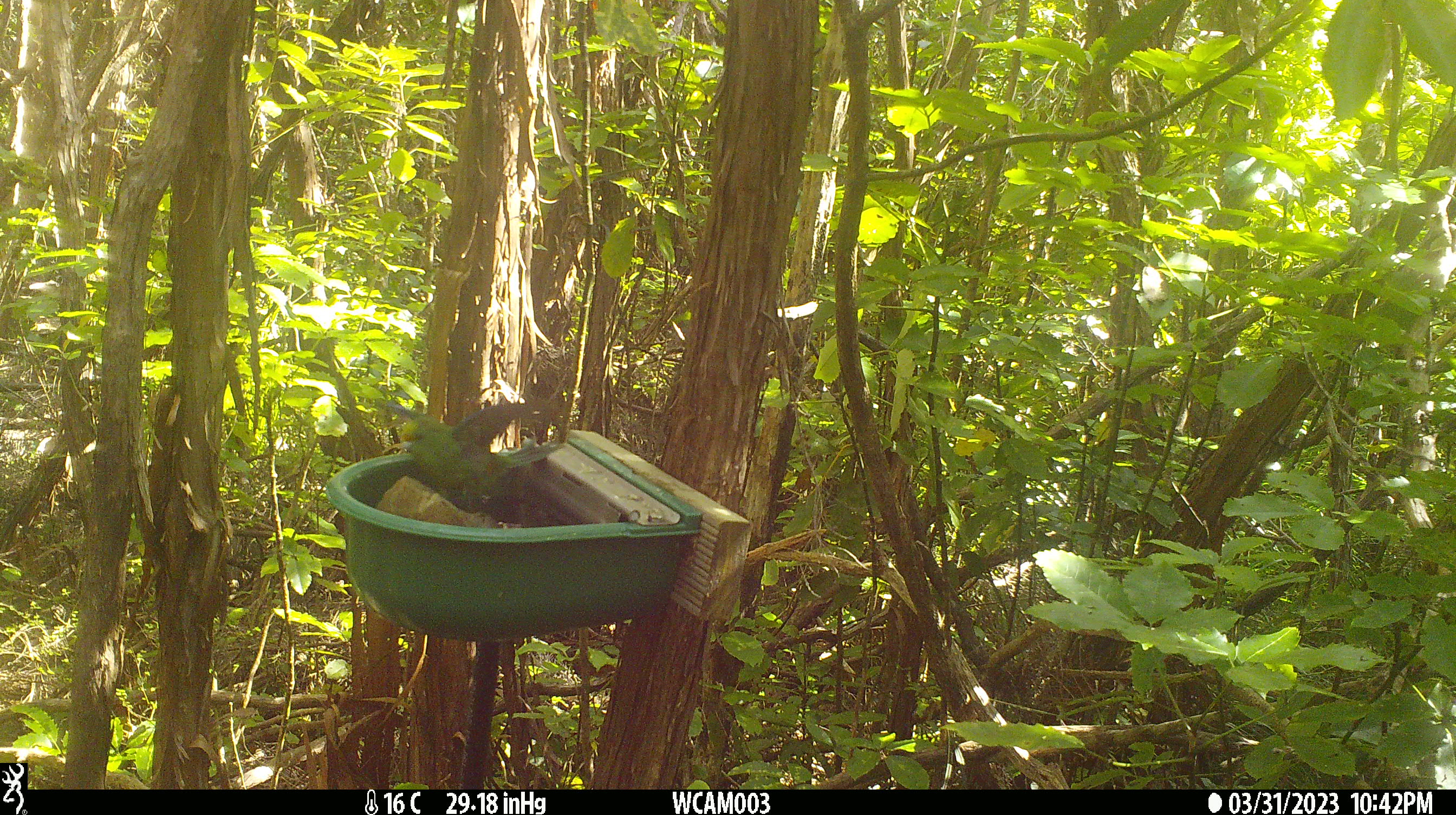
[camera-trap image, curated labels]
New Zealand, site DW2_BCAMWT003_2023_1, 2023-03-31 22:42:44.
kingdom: Animalia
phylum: Chordata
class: Aves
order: Psittaciformes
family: Psittaculidae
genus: Cyanoramphus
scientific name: Cyanoramphus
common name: parakeet